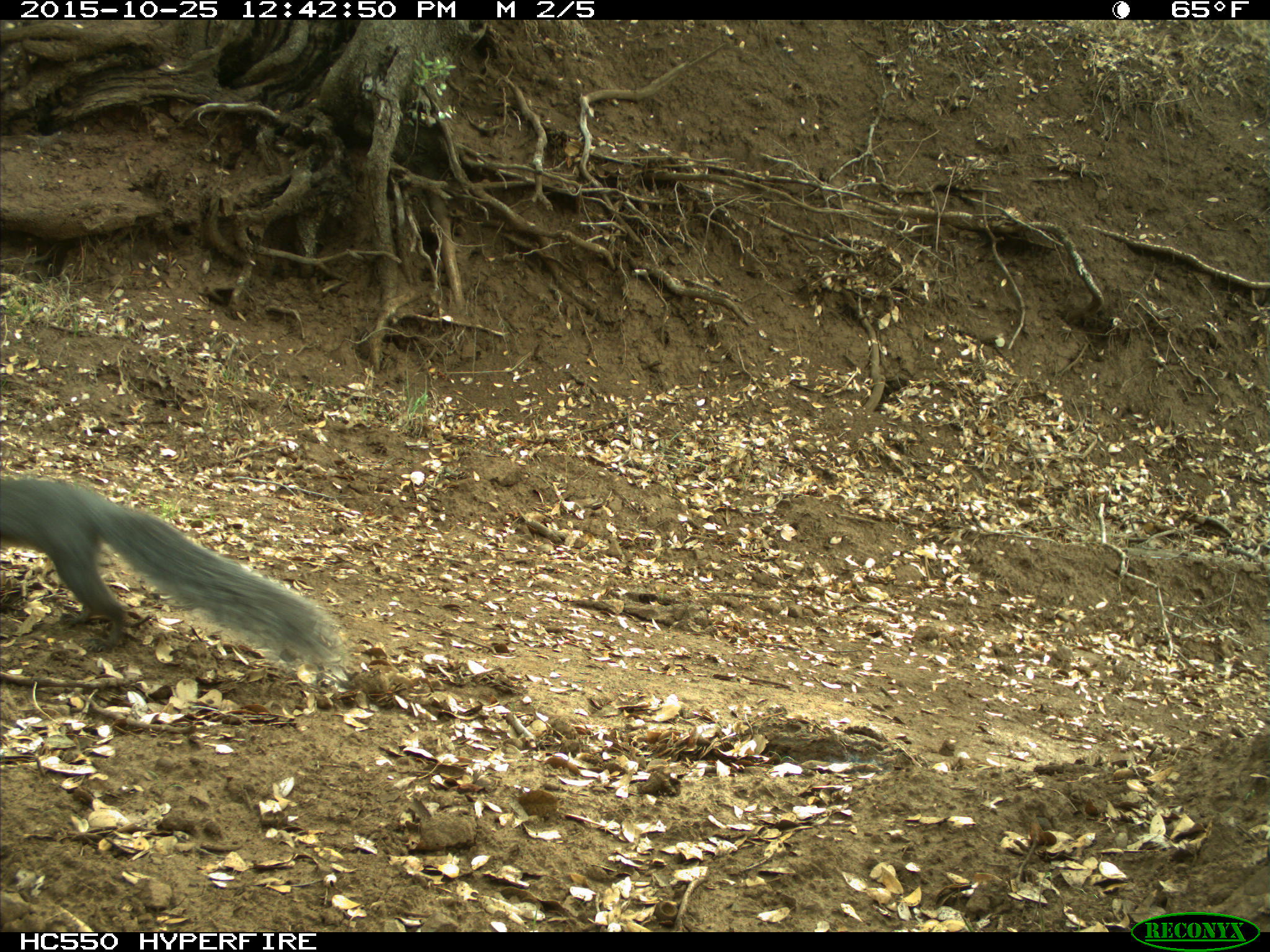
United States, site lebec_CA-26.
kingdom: Animalia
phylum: Chordata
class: Mammalia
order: Rodentia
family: Sciuridae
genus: Sciurus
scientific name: Sciurus carolinensis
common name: eastern gray squirrel